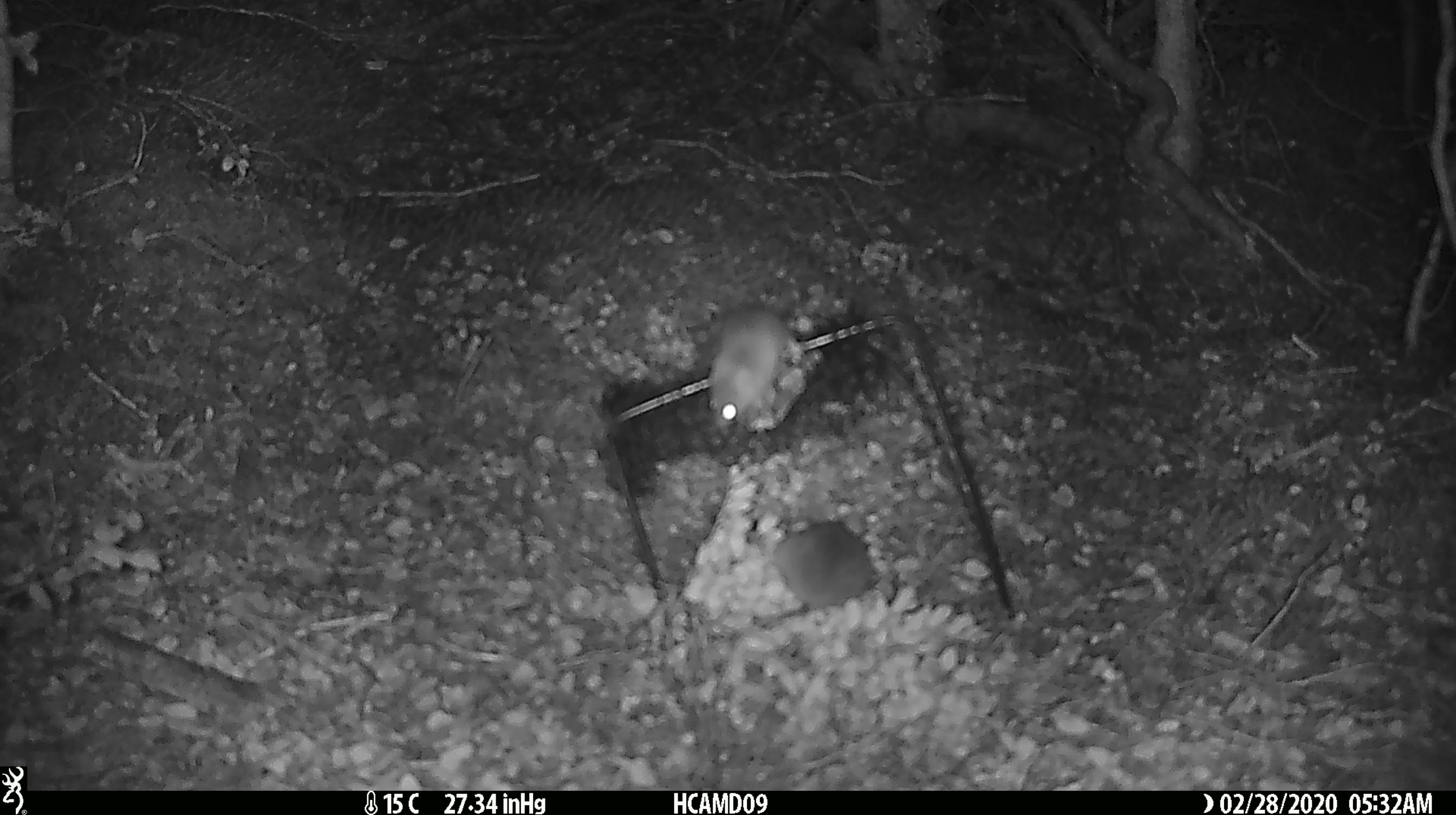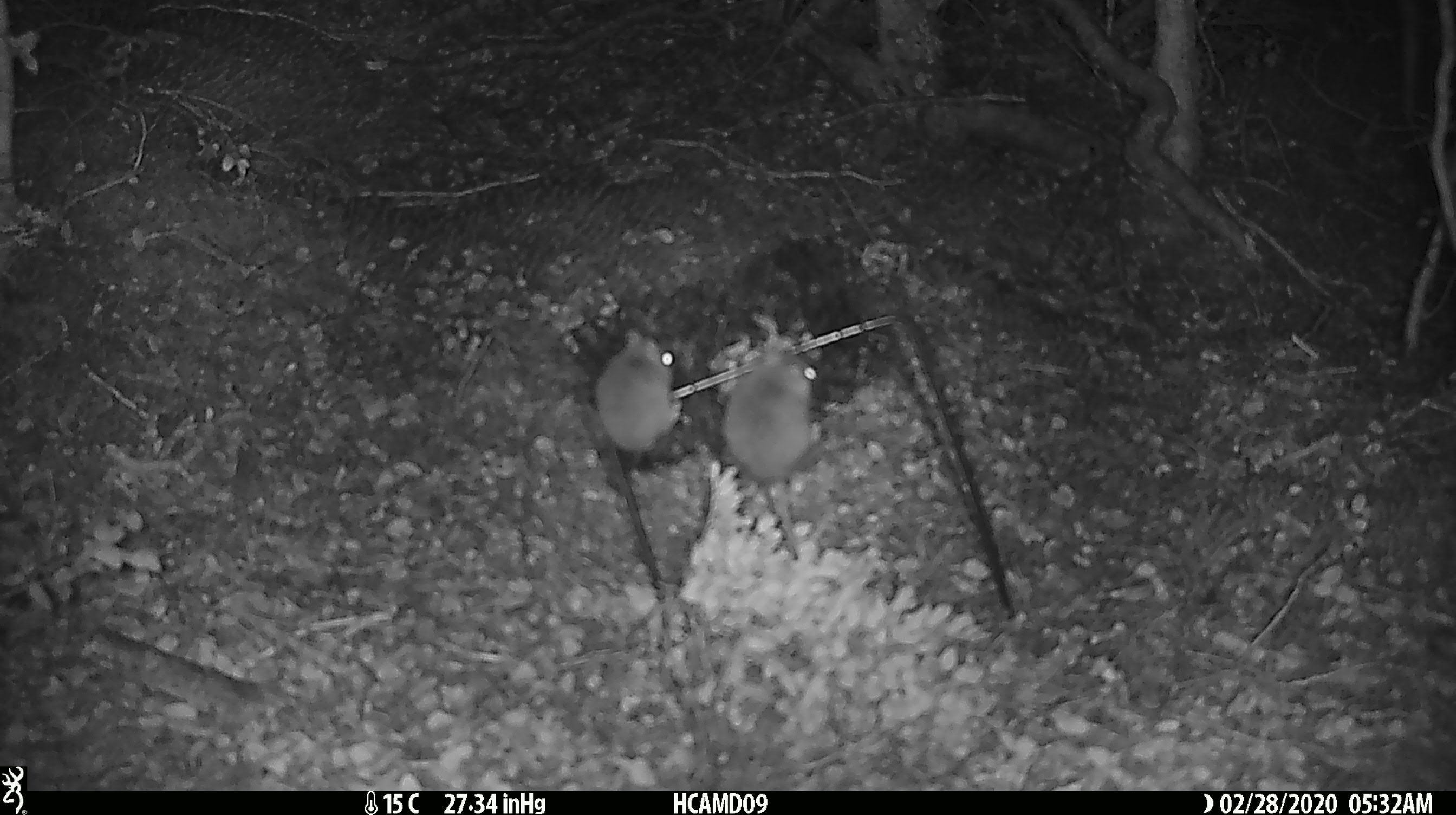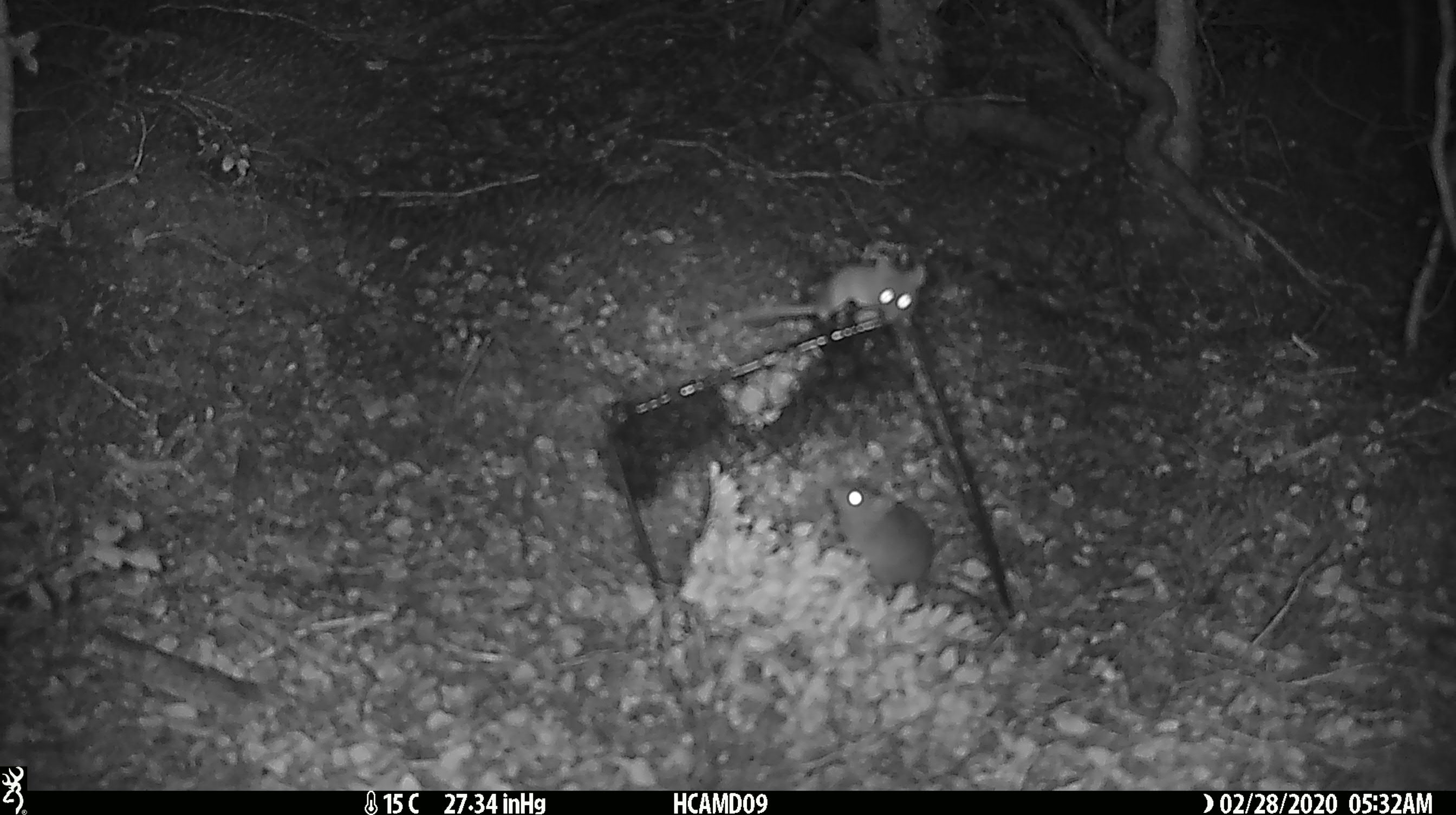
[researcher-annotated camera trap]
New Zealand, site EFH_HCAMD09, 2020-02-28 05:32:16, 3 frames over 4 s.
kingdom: Animalia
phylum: Chordata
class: Mammalia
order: Rodentia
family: Muridae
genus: Mus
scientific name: Mus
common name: mouse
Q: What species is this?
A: Mouse (Mus).